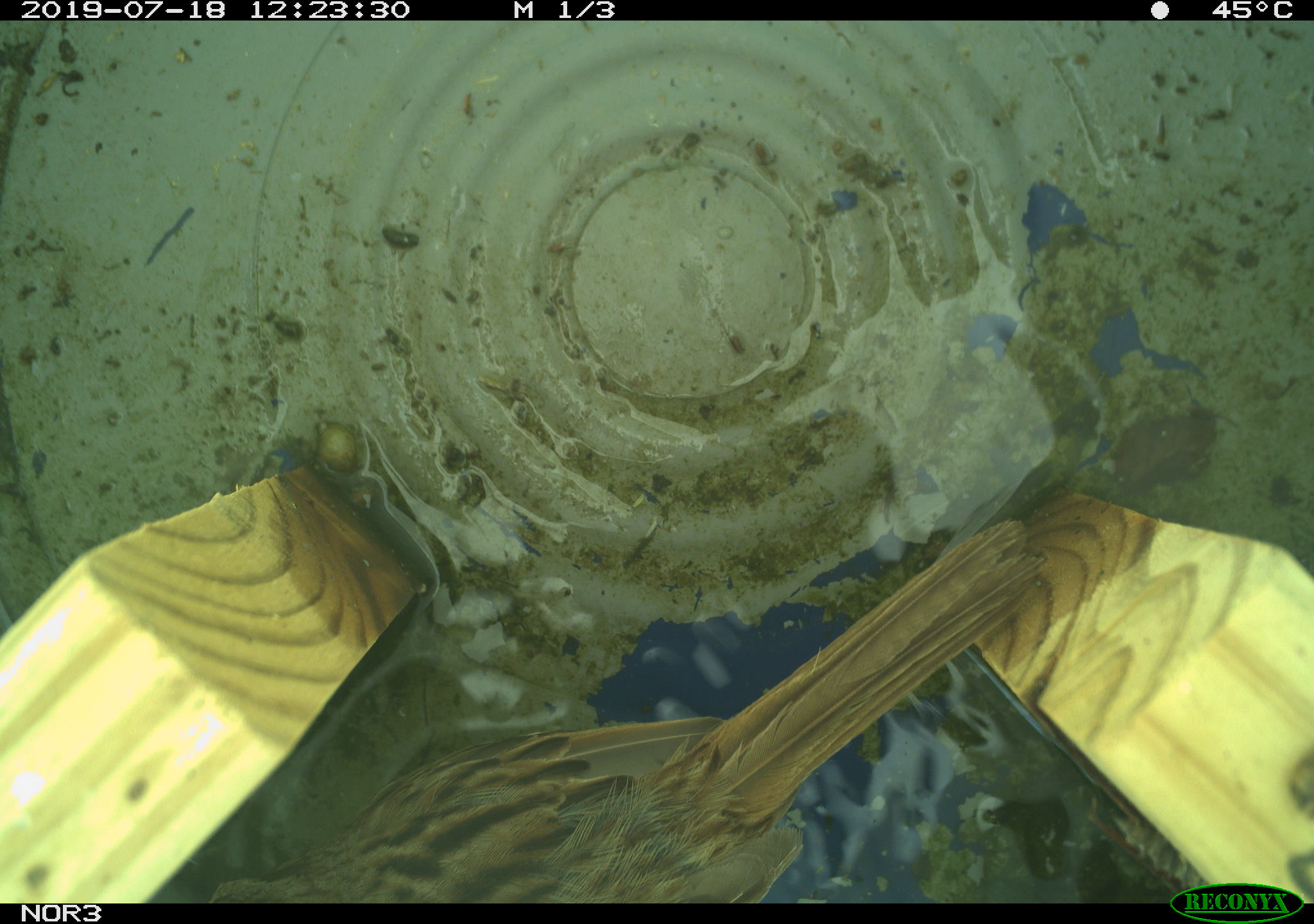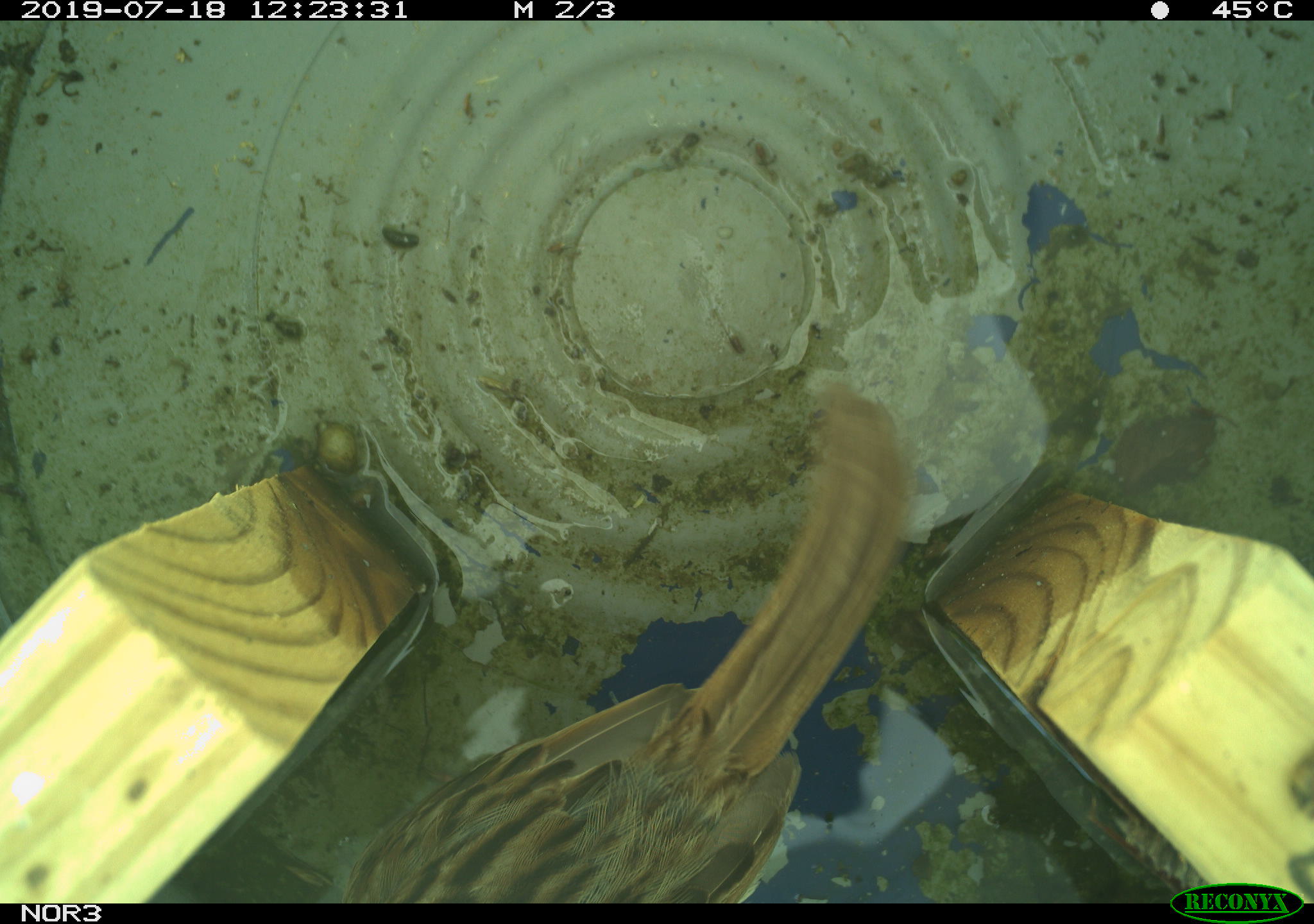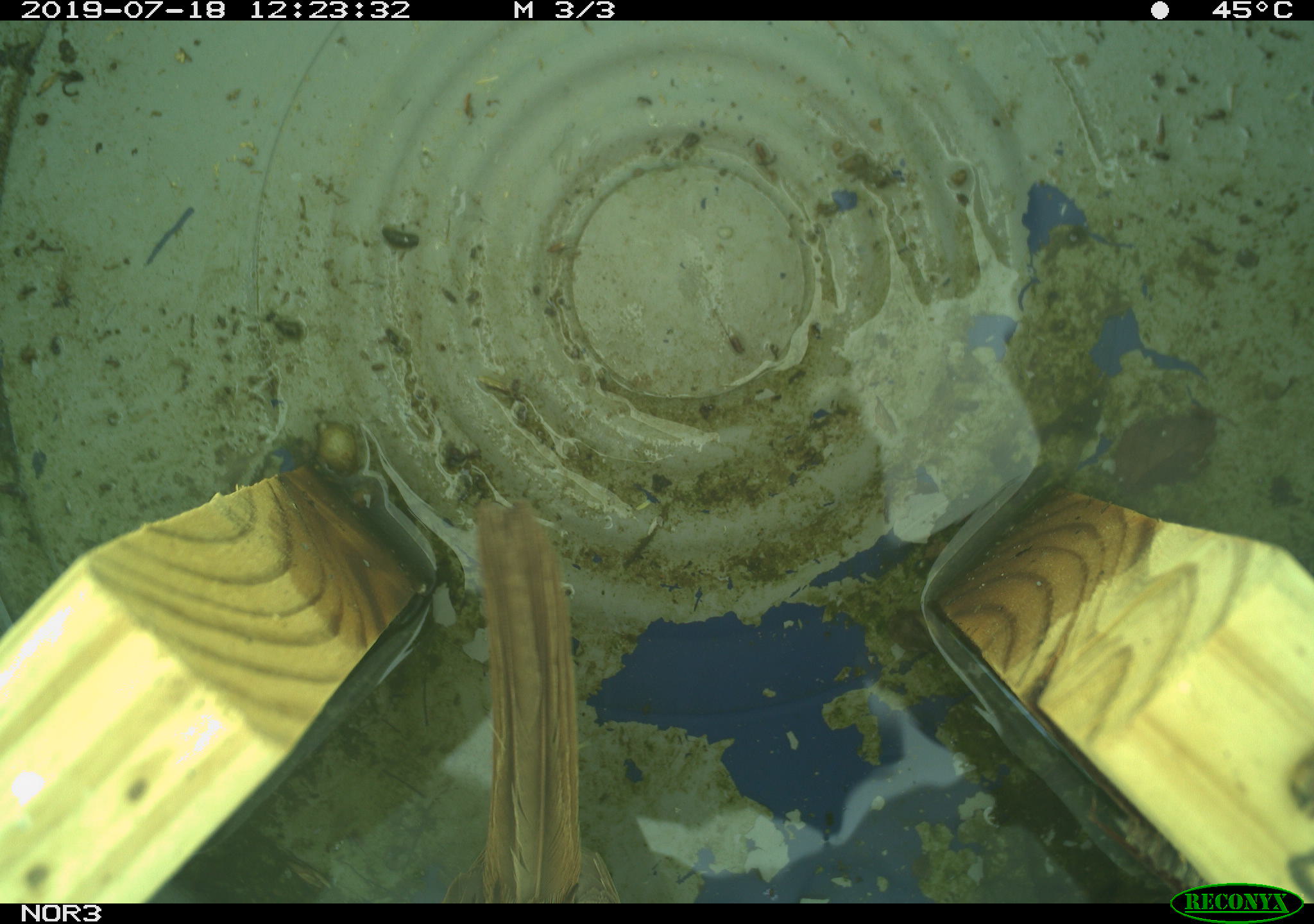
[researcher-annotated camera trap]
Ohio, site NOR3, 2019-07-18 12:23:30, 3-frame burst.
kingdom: Animalia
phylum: Chordata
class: Aves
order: Passeriformes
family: Passerellidae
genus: Melospiza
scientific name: Melospiza melodia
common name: song sparrow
Song sparrow (Melospiza melodia).